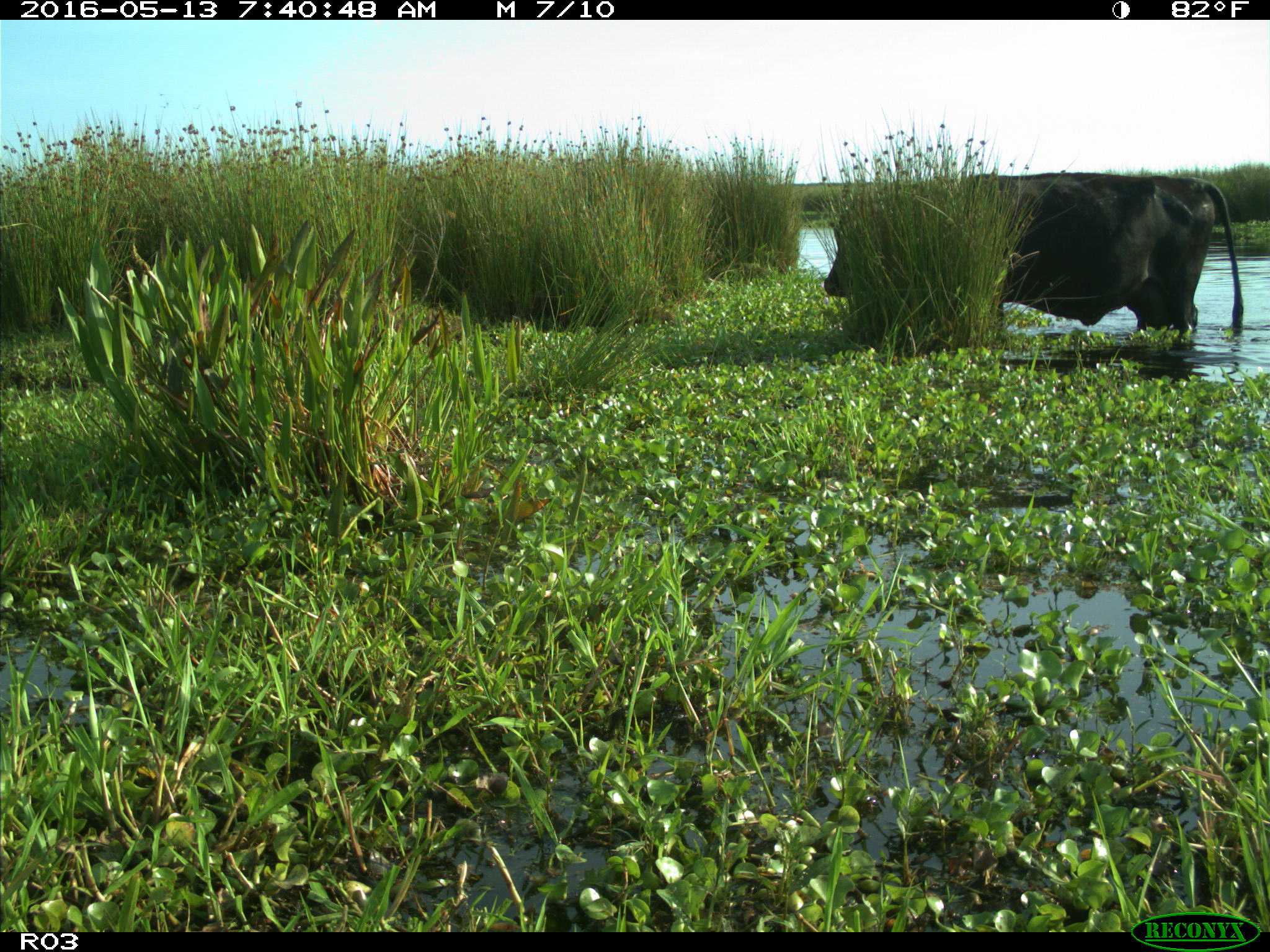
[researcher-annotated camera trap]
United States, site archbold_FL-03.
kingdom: Animalia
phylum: Chordata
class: Mammalia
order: Artiodactyla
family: Bovidae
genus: Bos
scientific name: Bos taurus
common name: domestic cow